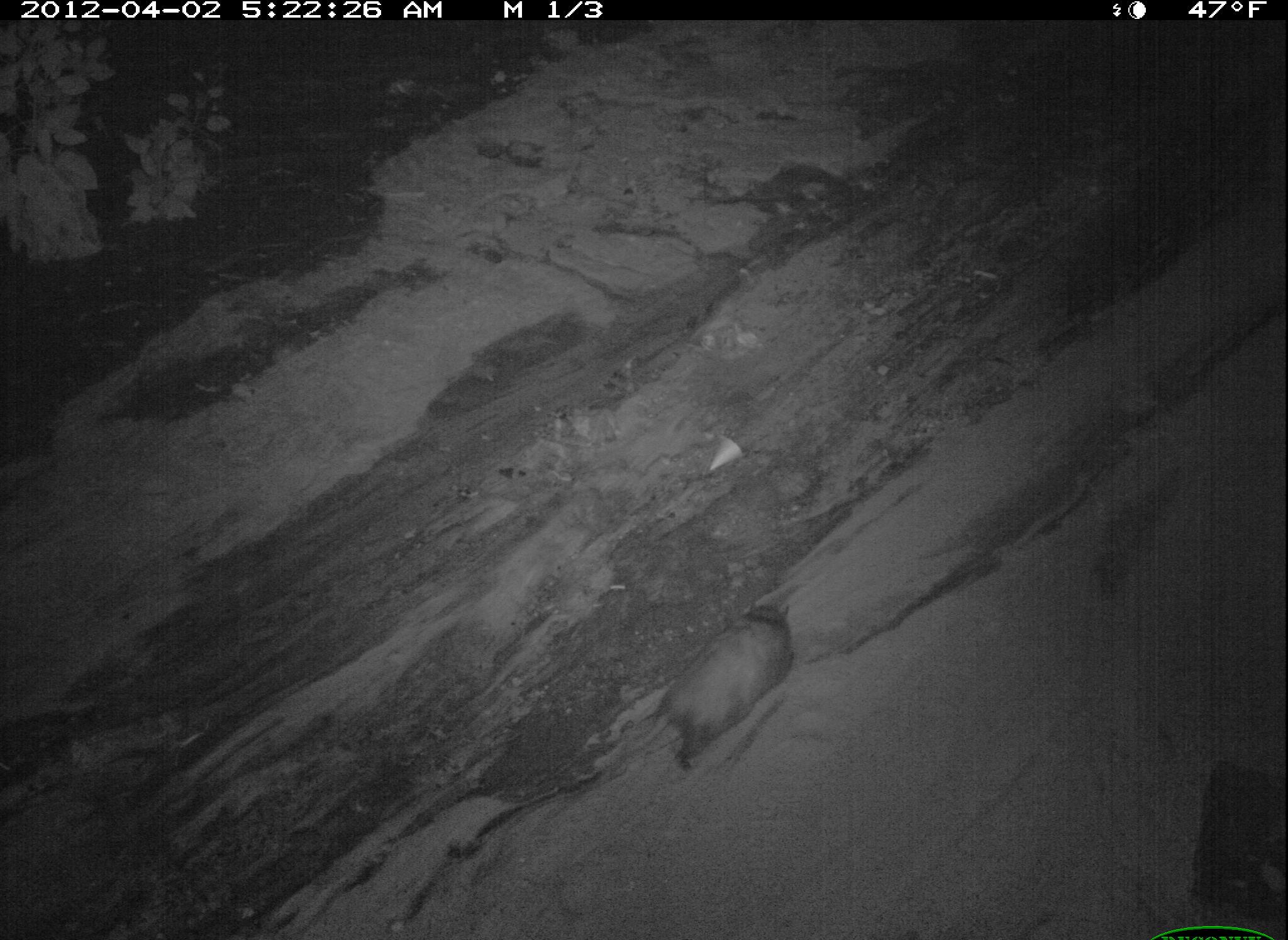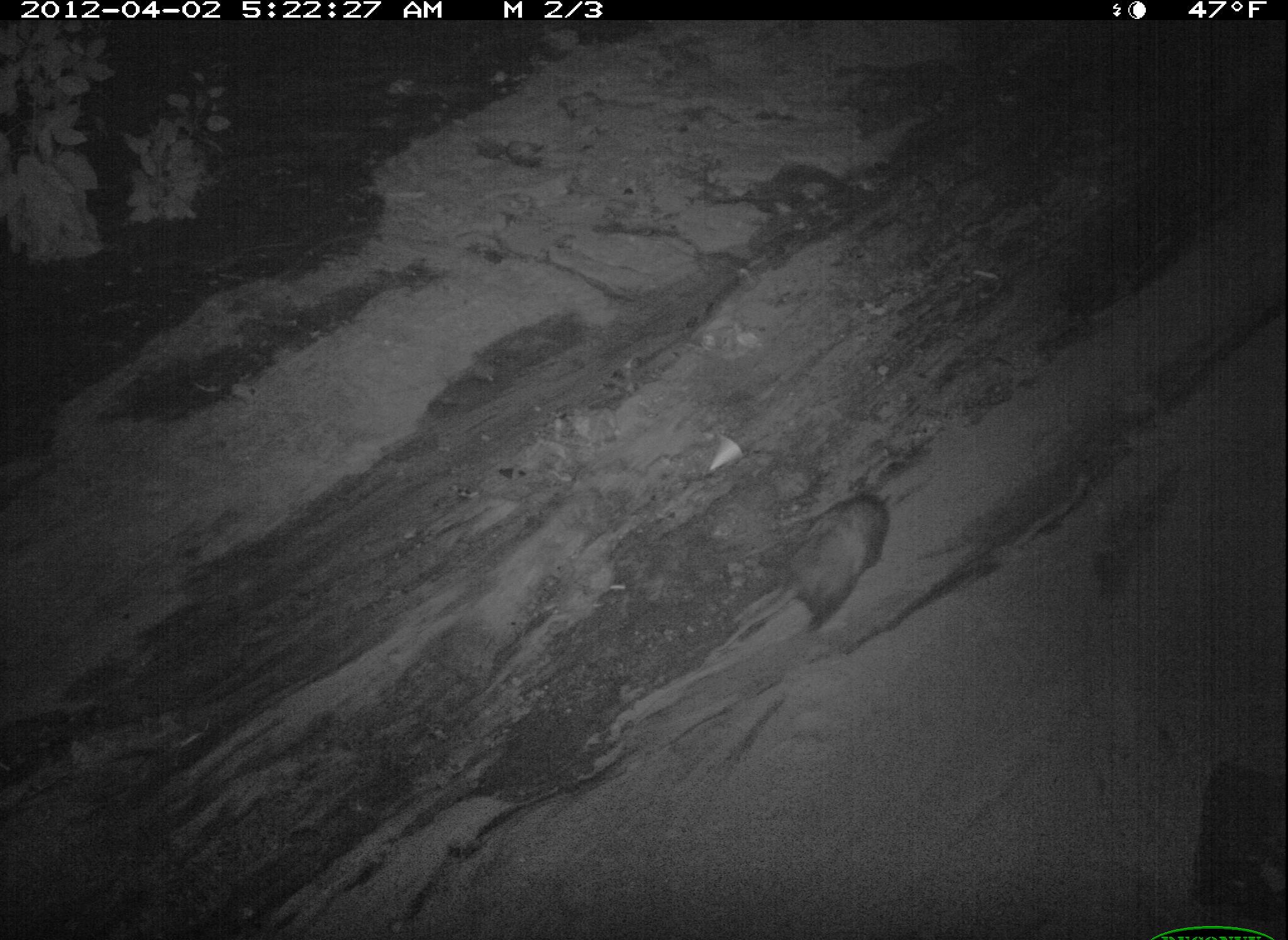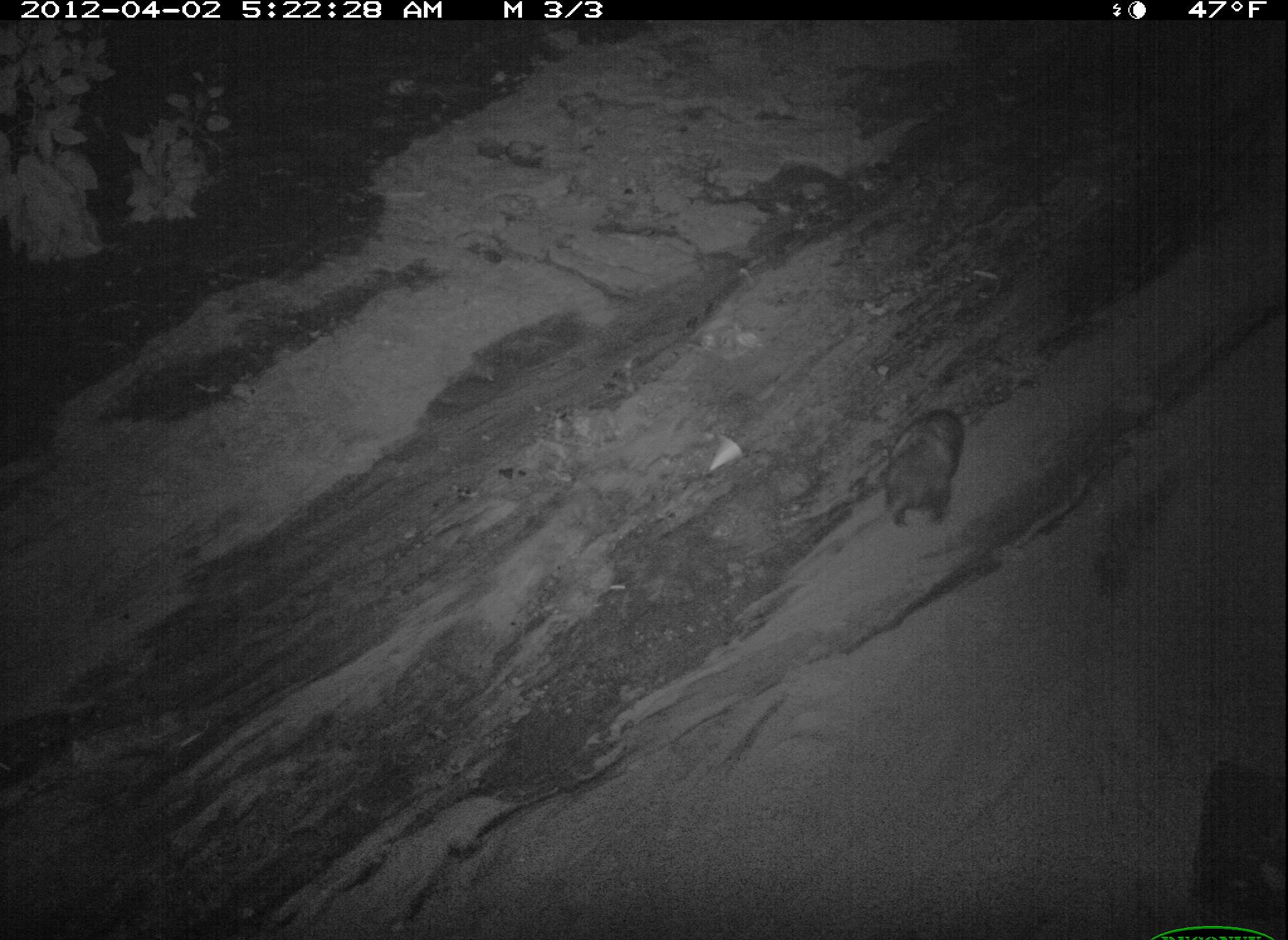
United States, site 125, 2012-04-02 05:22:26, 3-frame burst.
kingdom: Animalia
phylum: Chordata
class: Mammalia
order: Didelphimorphia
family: Didelphidae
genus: Didelphis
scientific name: Didelphis virginiana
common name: virginia opossum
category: opossum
Opossum (virginia opossum) (Didelphis virginiana).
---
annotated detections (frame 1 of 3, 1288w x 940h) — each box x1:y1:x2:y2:
opossum: 591:597:800:783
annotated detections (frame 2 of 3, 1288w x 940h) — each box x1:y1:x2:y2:
opossum: 705:482:896:660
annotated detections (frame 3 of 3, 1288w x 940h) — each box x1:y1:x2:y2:
opossum: 848:400:972:539